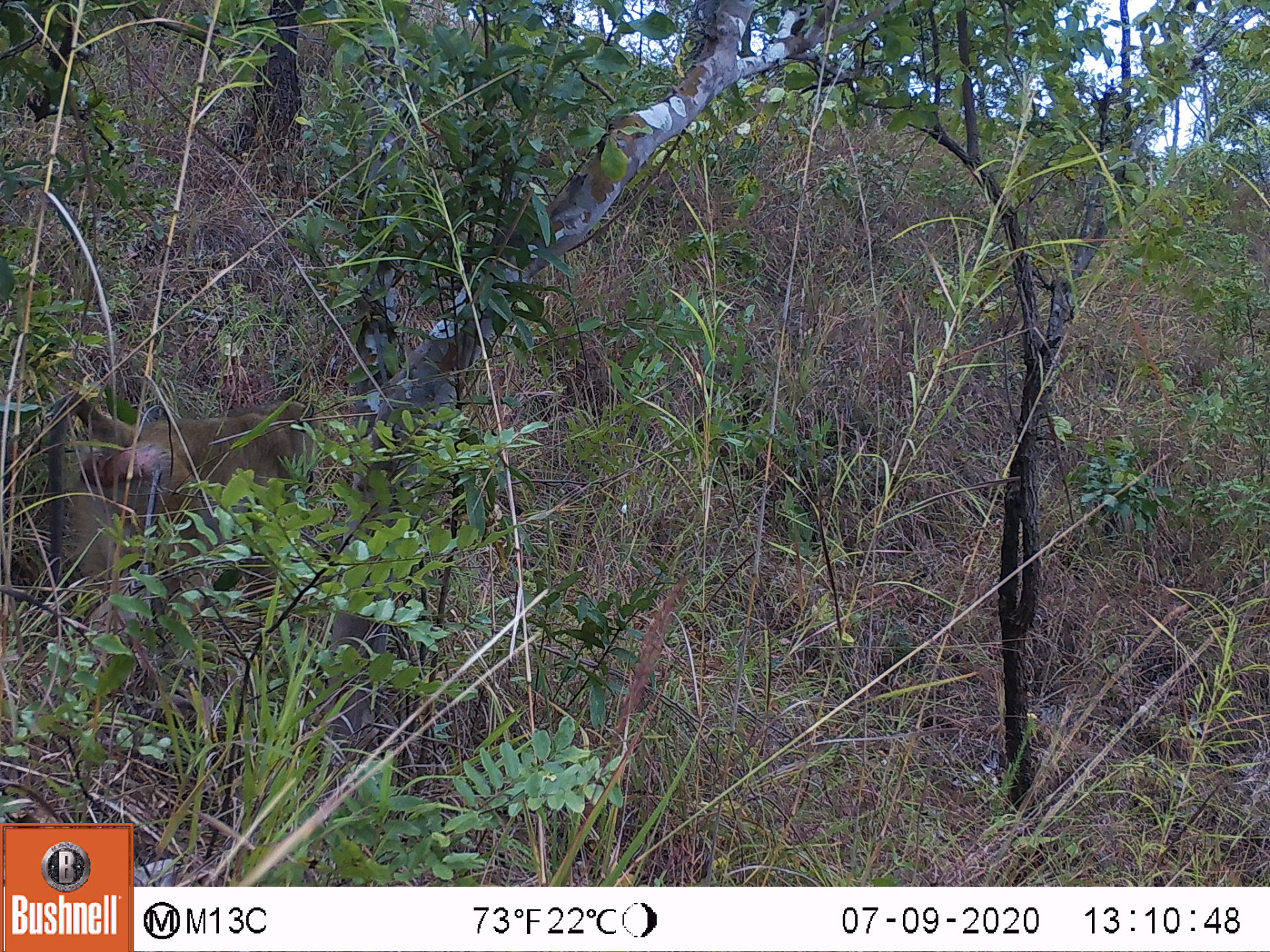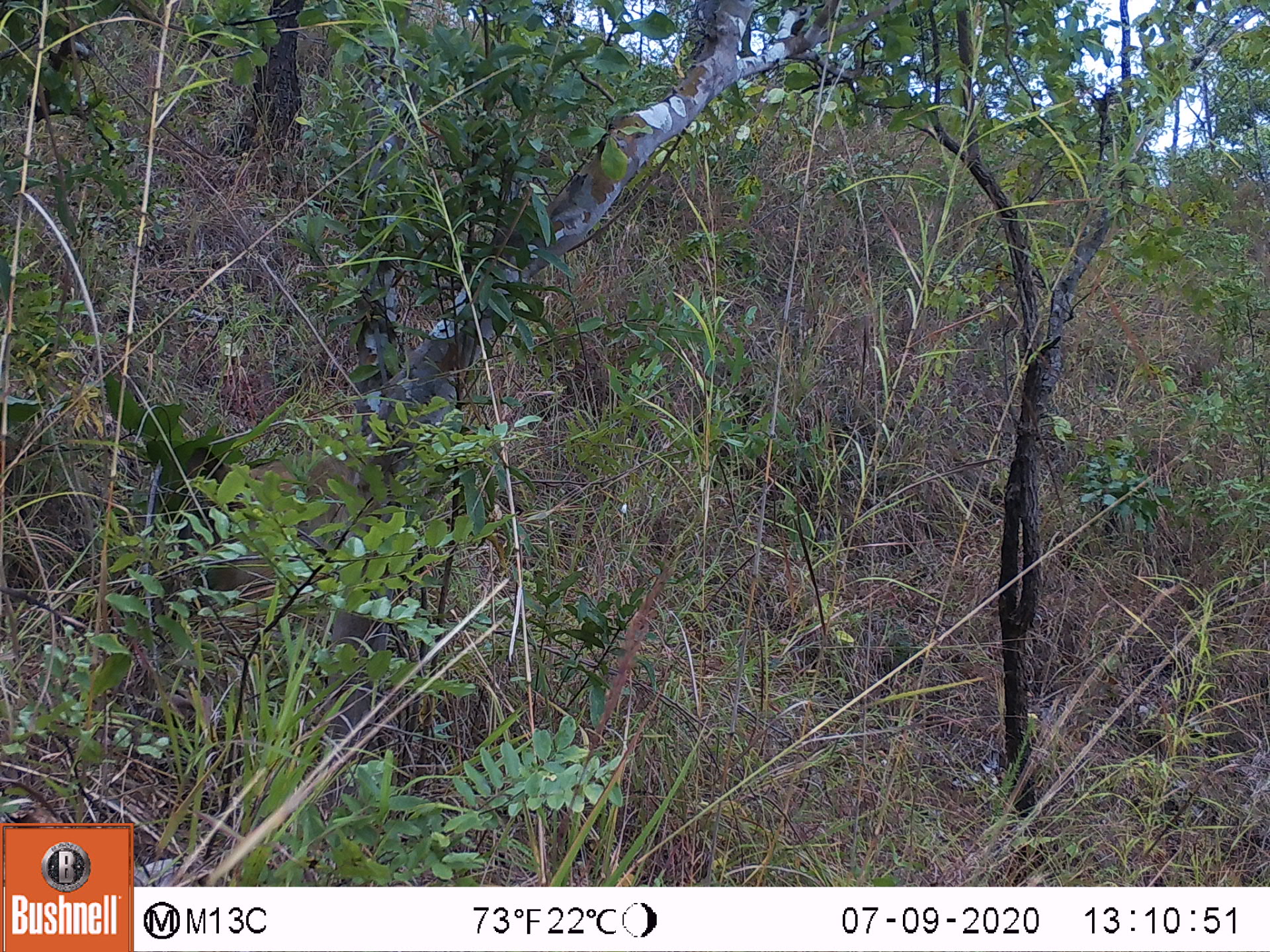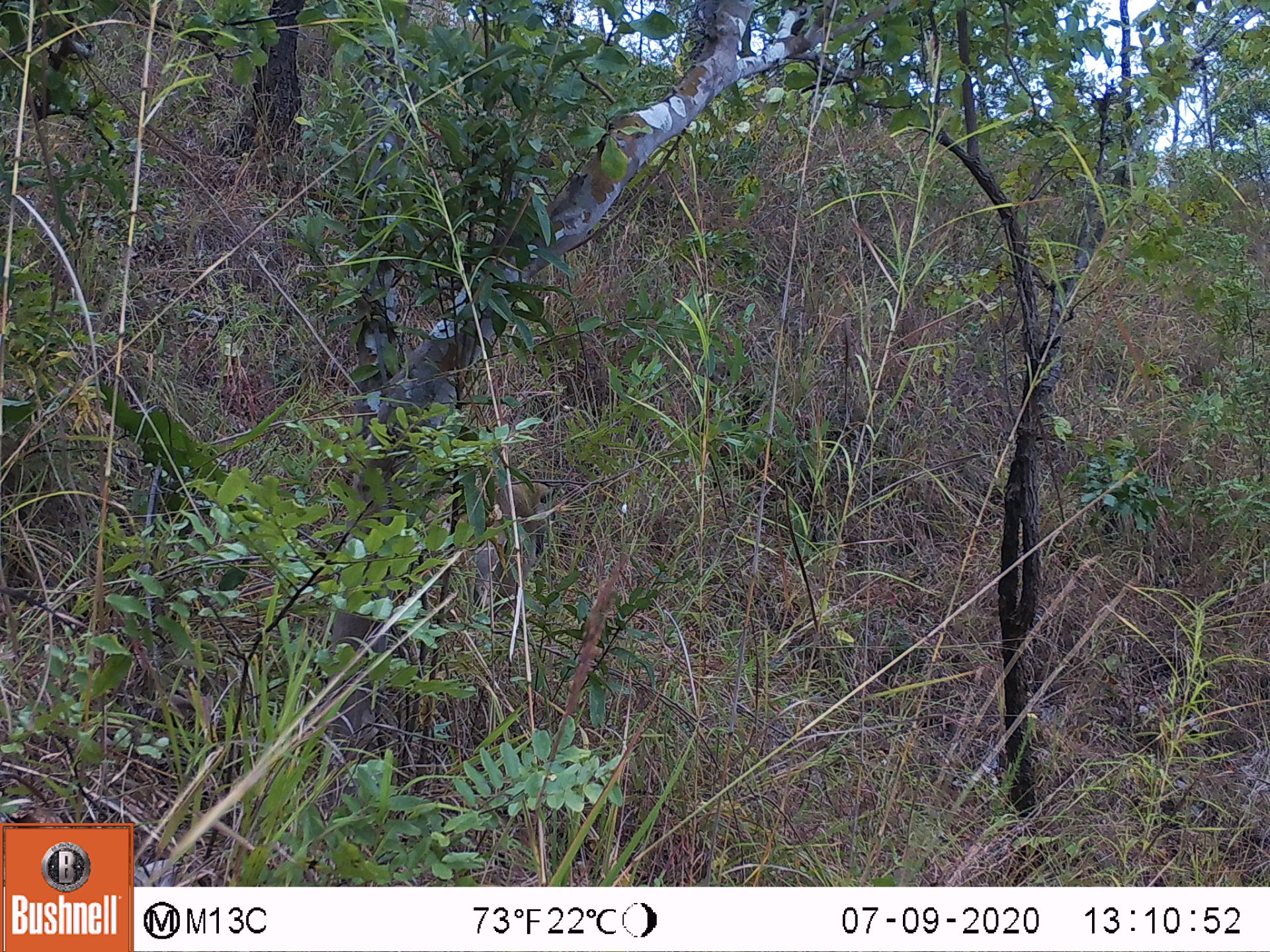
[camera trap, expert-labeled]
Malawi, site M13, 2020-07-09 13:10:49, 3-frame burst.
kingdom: Animalia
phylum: Chordata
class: Mammalia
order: Primates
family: Cercopithecidae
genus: Papio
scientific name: Papio cynocephalus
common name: yellow baboon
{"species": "yellow baboon (Papio cynocephalus)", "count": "1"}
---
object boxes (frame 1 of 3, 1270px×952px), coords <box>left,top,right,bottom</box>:
yellow baboon: <box>48,391,324,573</box>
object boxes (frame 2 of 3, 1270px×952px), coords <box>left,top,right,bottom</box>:
yellow baboon: <box>153,441,376,600</box>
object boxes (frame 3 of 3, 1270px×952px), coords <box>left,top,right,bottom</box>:
yellow baboon: <box>486,478,561,554</box>